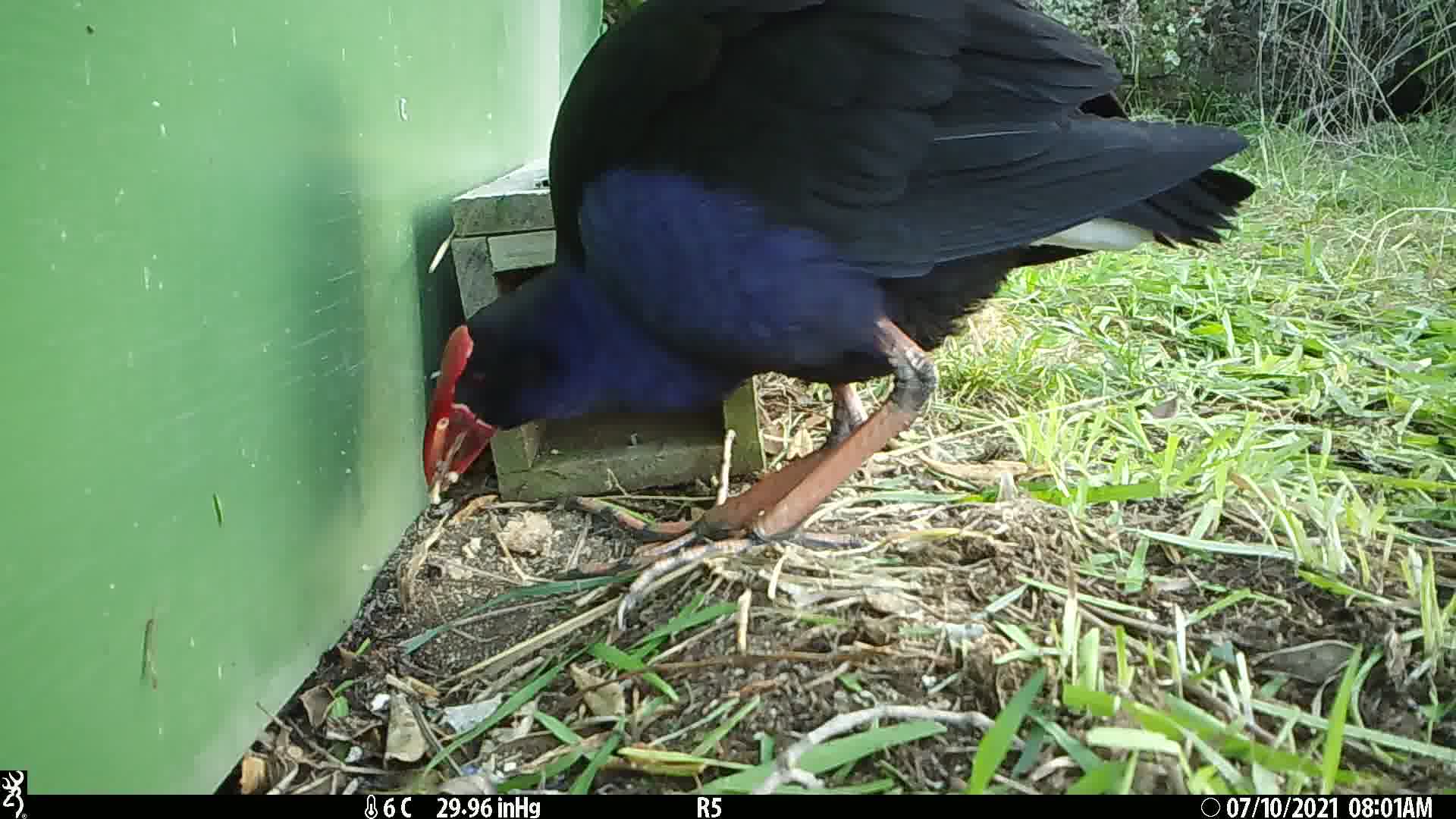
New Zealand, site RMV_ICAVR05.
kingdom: Animalia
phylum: Chordata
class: Aves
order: Gruiformes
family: Rallidae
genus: Porphyrio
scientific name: Porphyrio melanotus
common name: australasian swamphen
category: pukeko